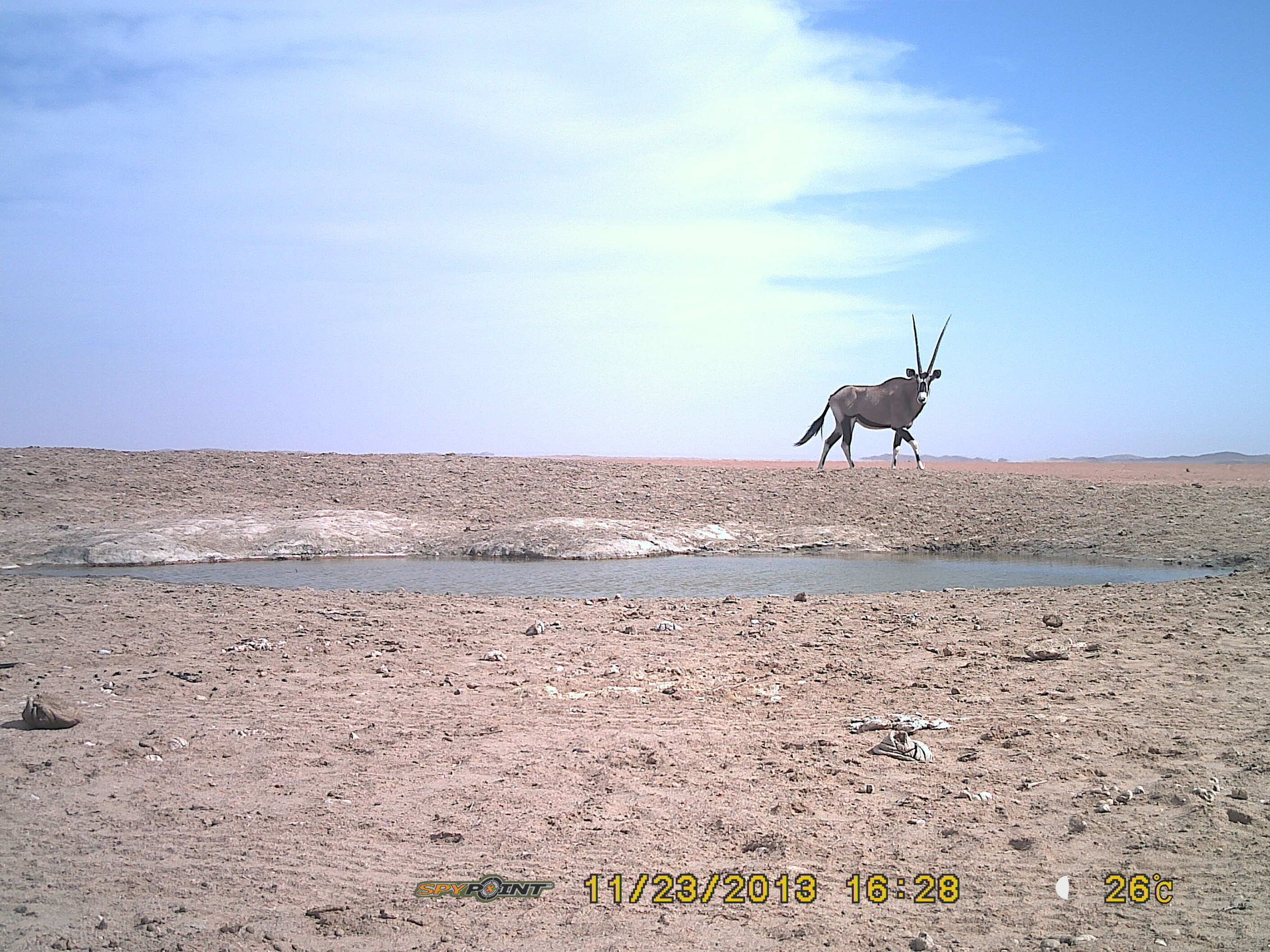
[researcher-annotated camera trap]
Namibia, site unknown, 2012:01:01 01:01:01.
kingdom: Animalia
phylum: Chordata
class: Mammalia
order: Artiodactyla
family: Bovidae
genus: Oryx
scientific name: Oryx gazella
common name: gemsbok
Oryx gazella (gemsbok).